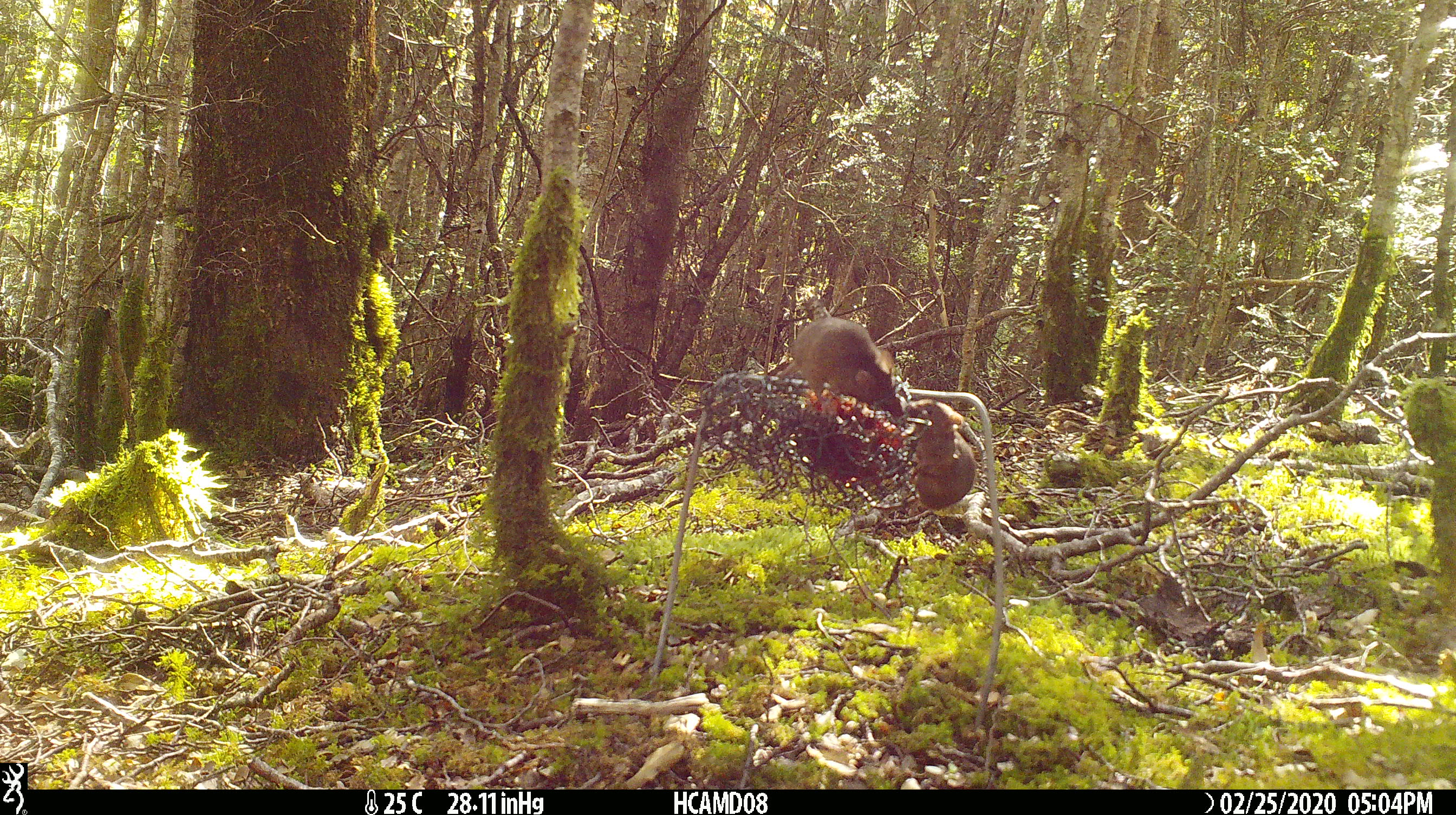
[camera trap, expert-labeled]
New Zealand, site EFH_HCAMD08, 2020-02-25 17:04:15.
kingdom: Animalia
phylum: Chordata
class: Mammalia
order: Rodentia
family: Muridae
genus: Mus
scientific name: Mus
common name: mouse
Mouse (Mus).